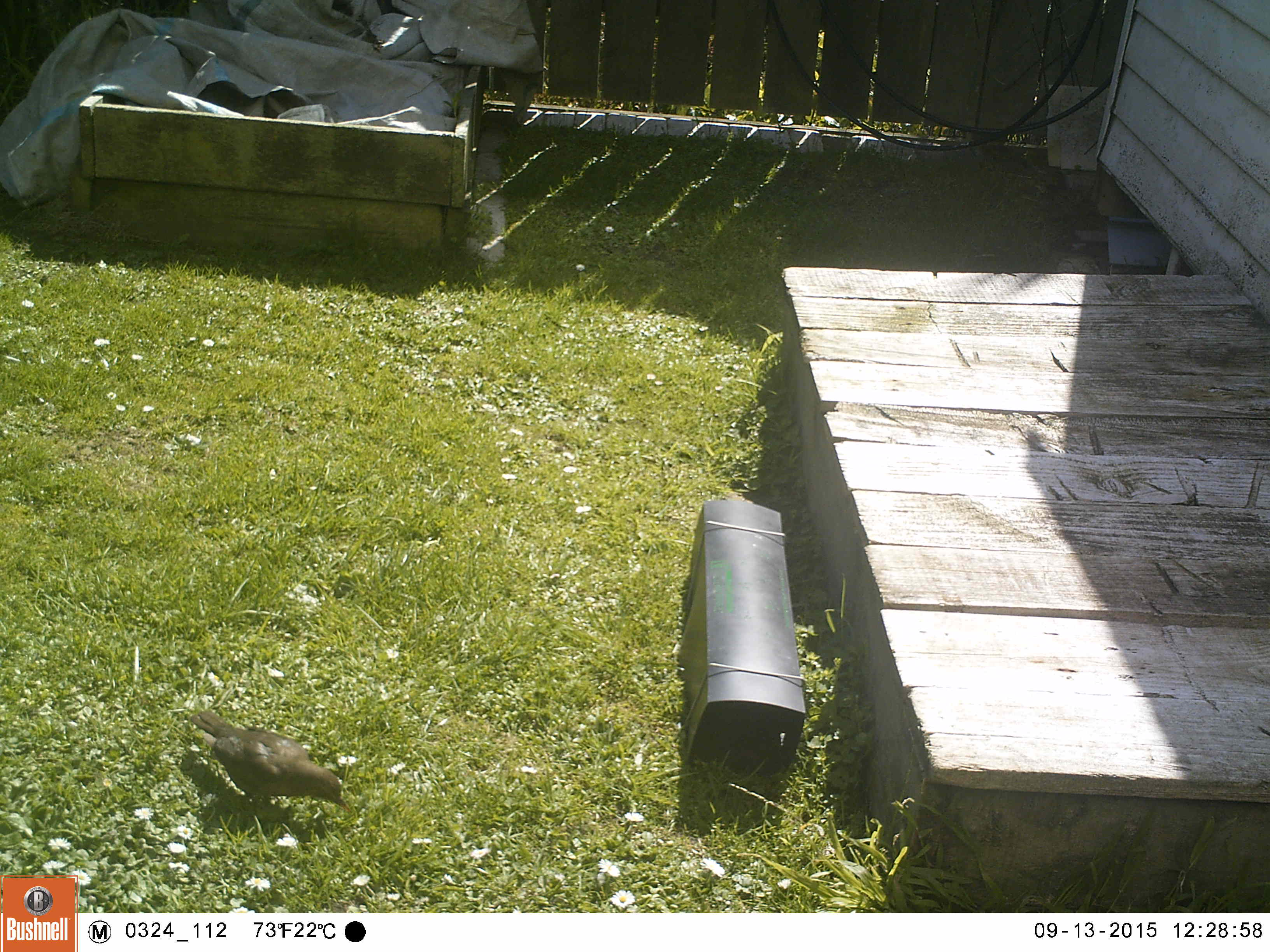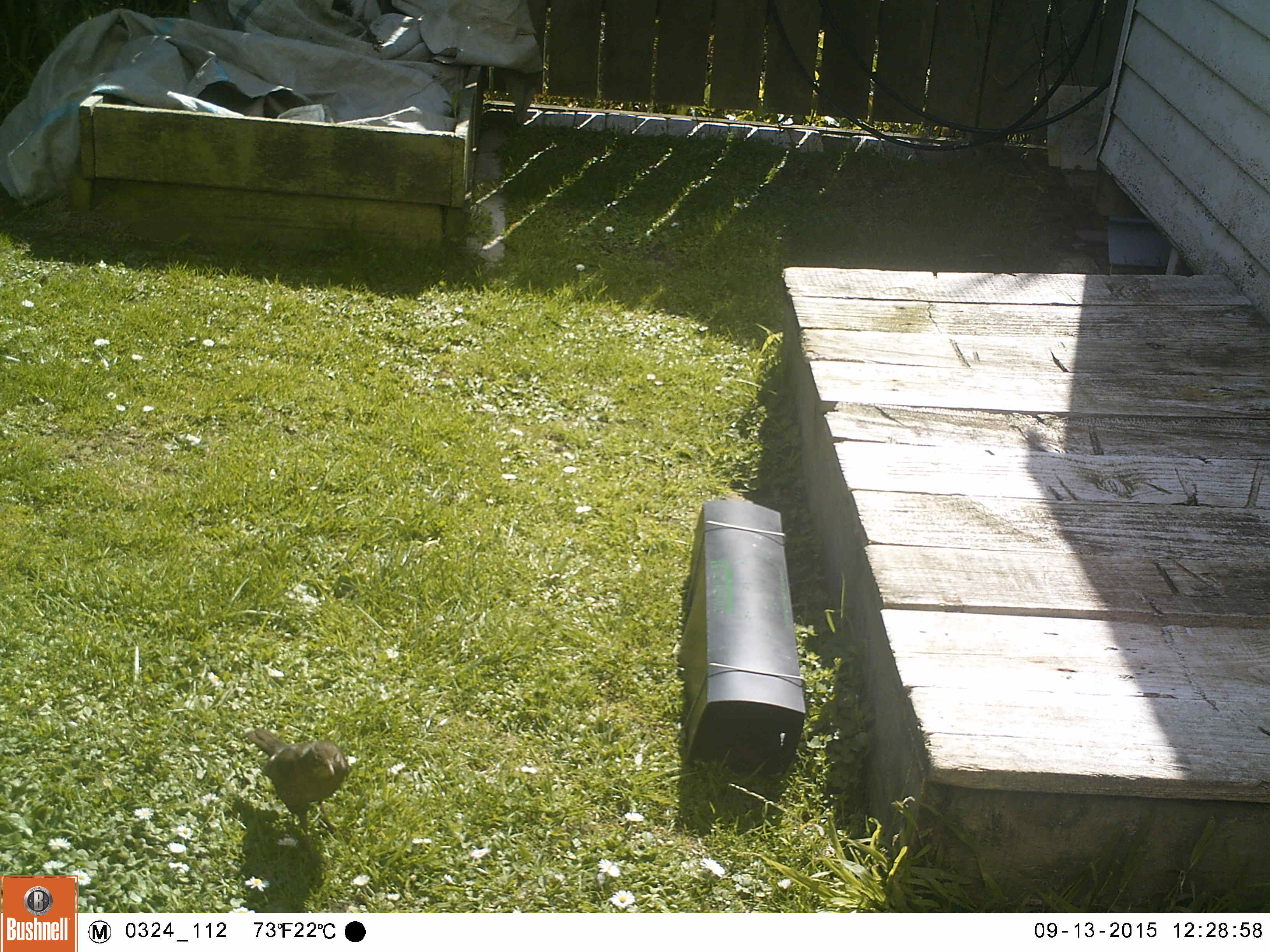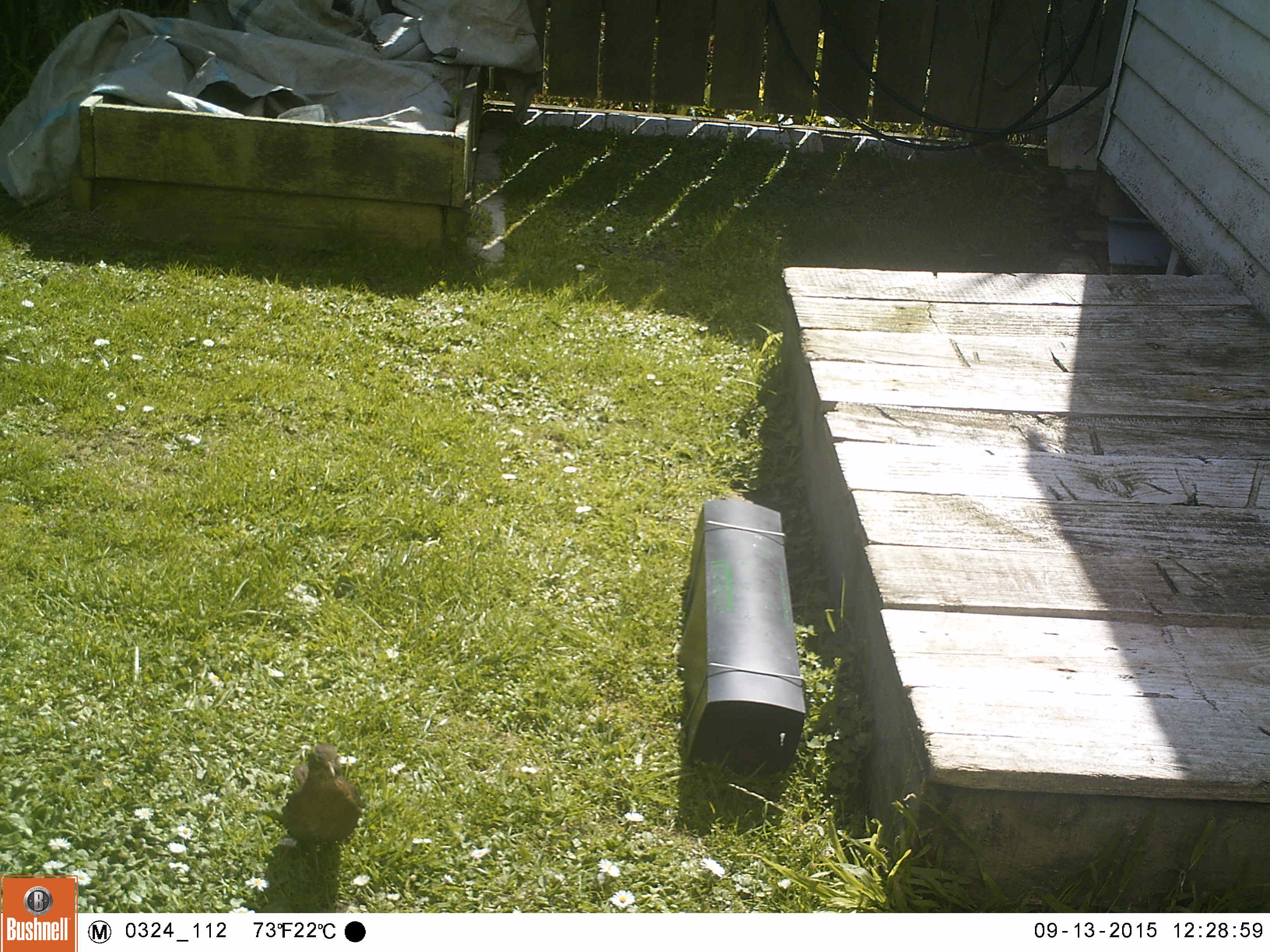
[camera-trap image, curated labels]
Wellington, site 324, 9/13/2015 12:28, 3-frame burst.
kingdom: Animalia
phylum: Chordata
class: Aves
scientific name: Aves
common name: bird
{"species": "bird (Aves)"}